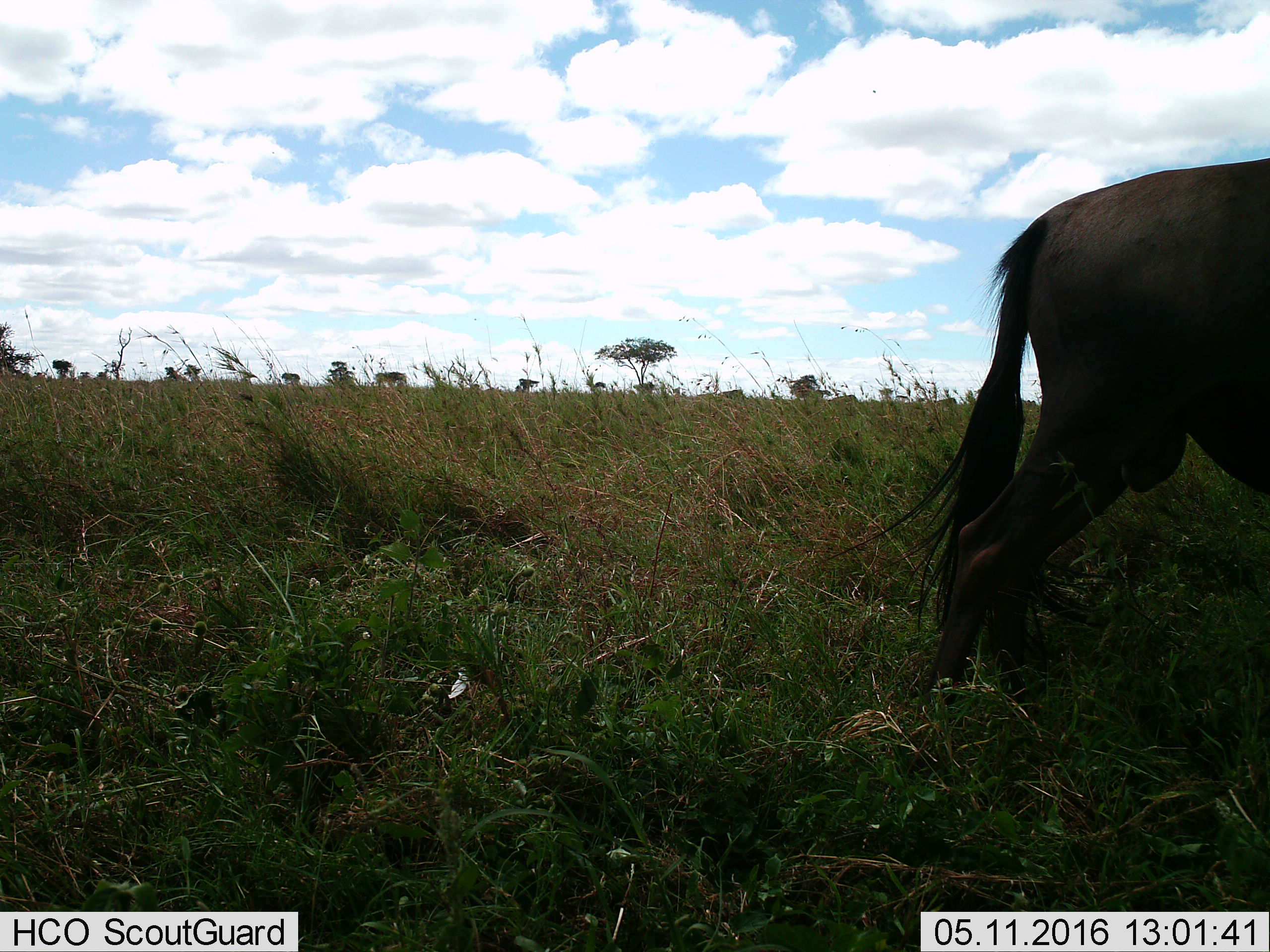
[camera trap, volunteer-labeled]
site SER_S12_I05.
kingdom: Animalia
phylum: Chordata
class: Mammalia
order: Artiodactyla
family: Bovidae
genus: Connochaetes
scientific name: Connochaetes taurinus taurinus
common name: blue wildebeest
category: wildebeestblue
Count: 1.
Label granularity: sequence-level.